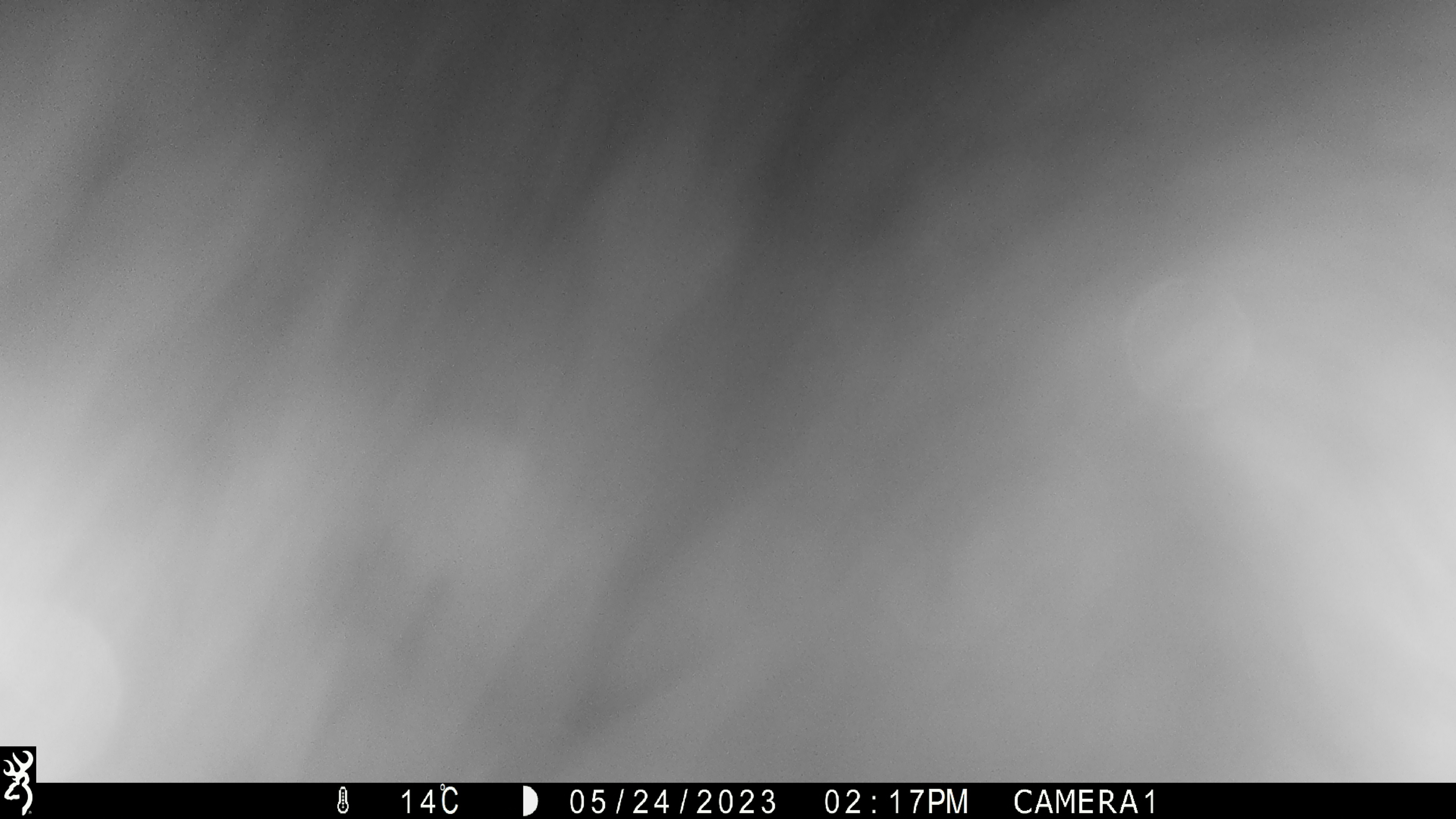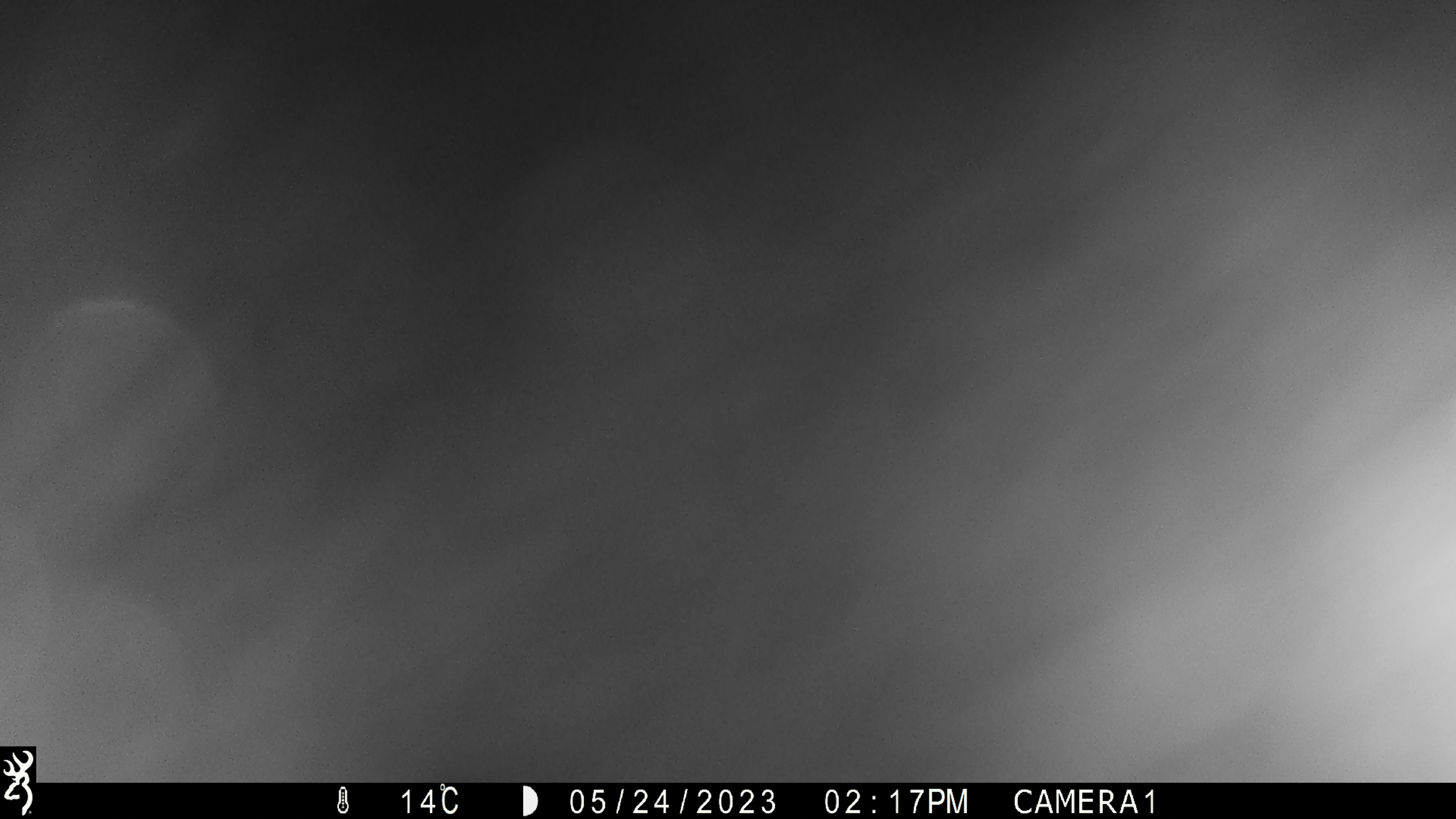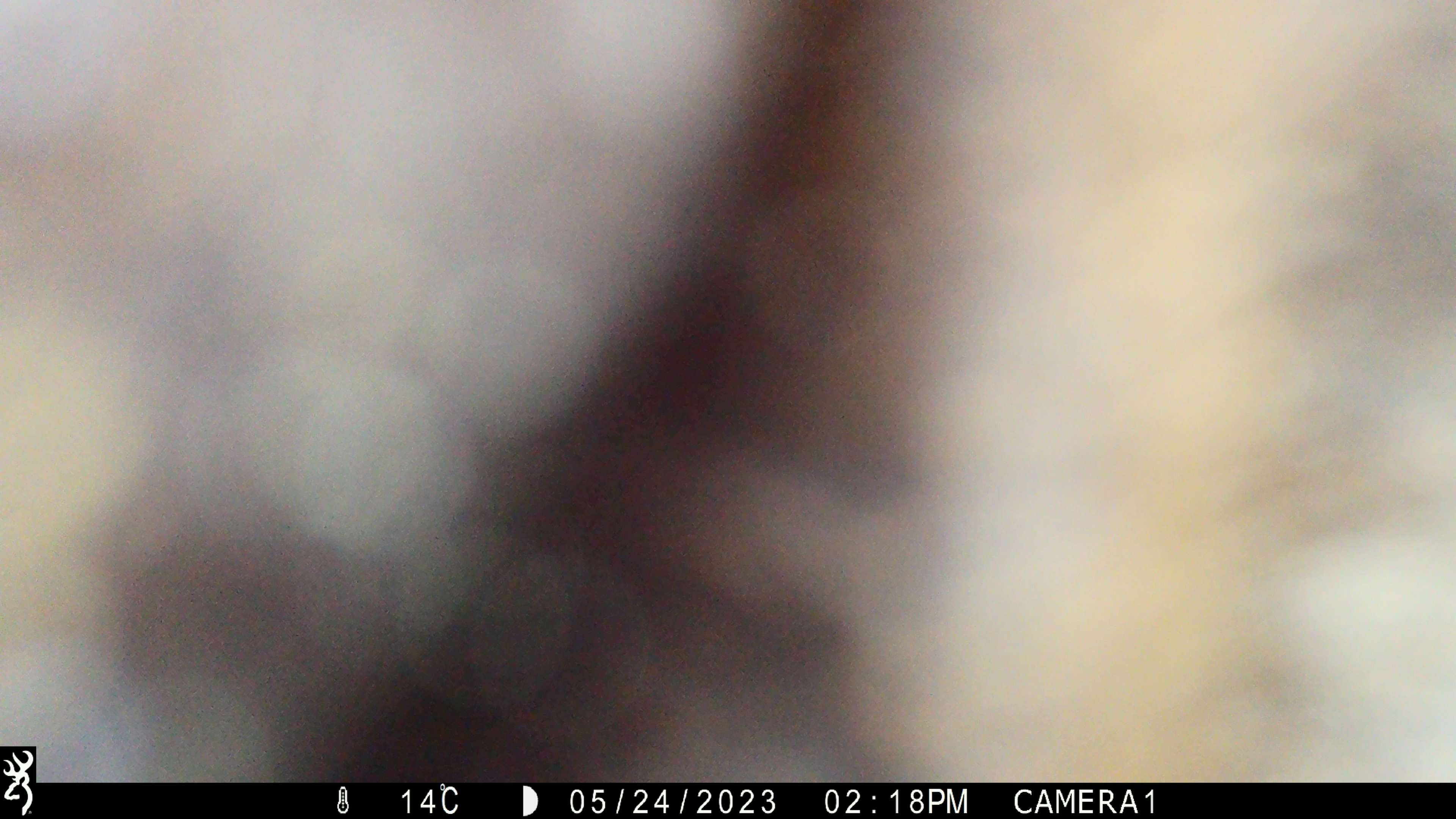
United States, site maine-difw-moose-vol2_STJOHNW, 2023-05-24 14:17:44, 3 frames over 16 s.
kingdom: Animalia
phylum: Chordata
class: Mammalia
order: Artiodactyla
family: Cervidae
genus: Alces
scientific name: Alces alces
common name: moose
Moose (Alces alces).